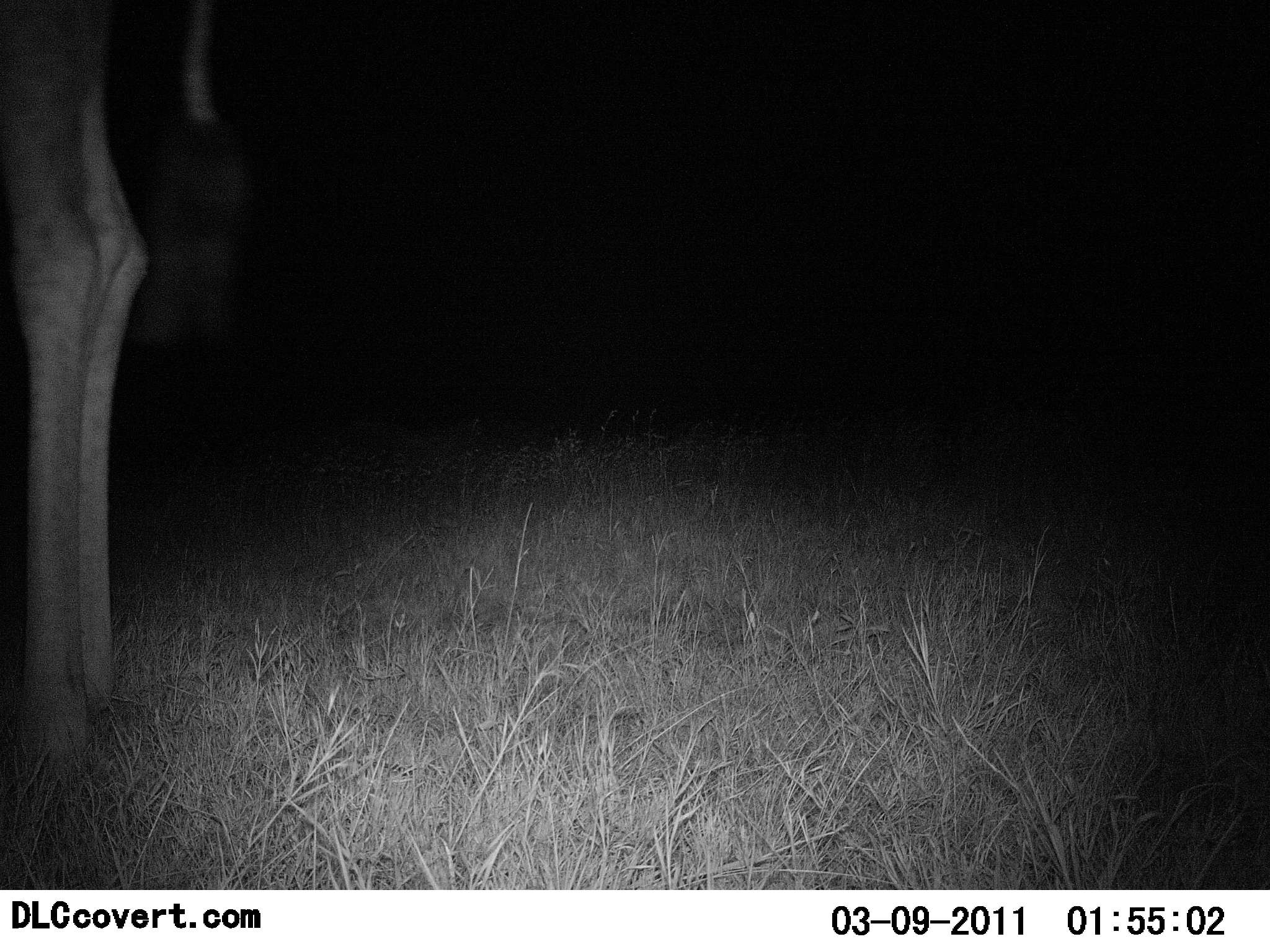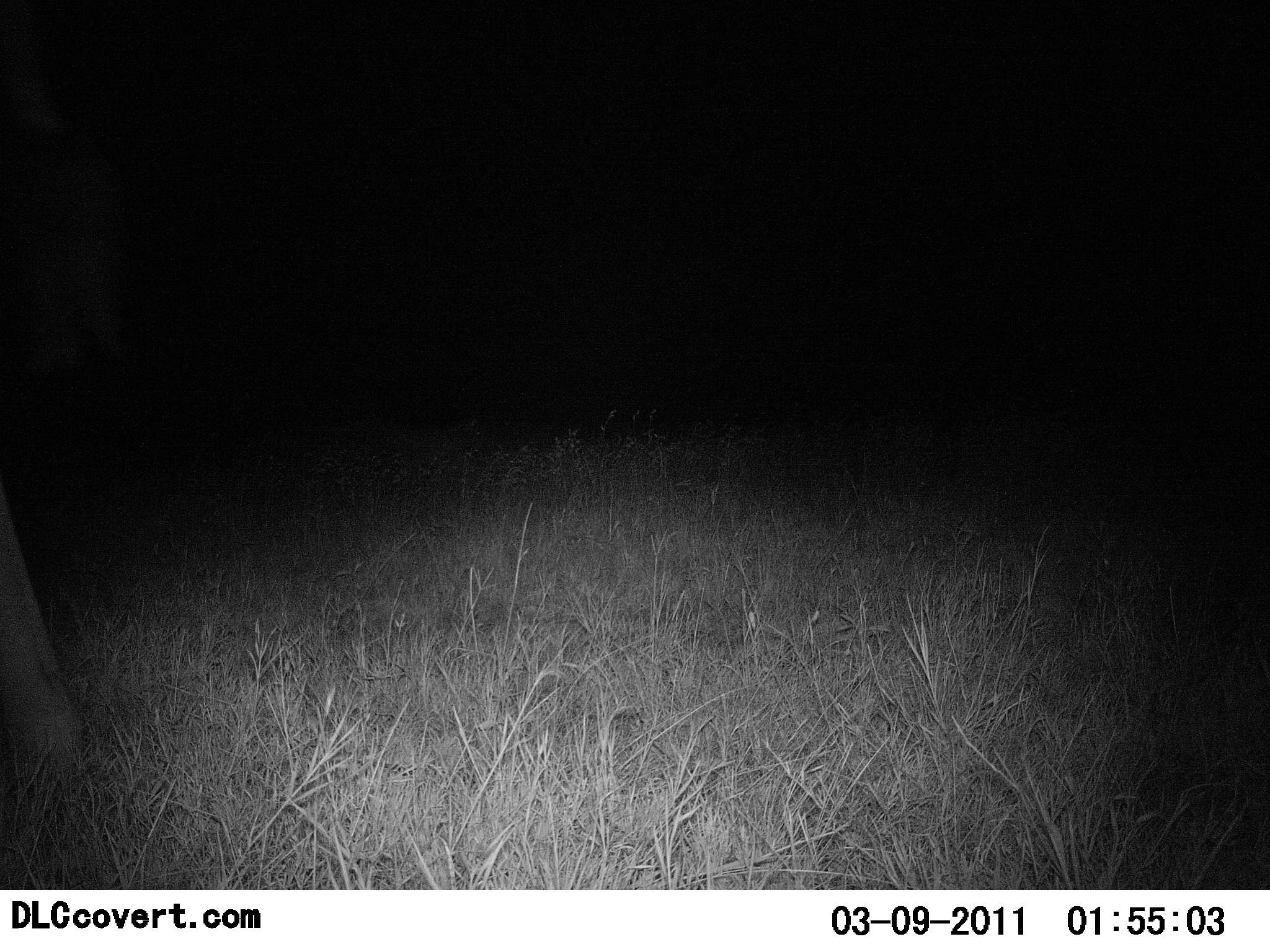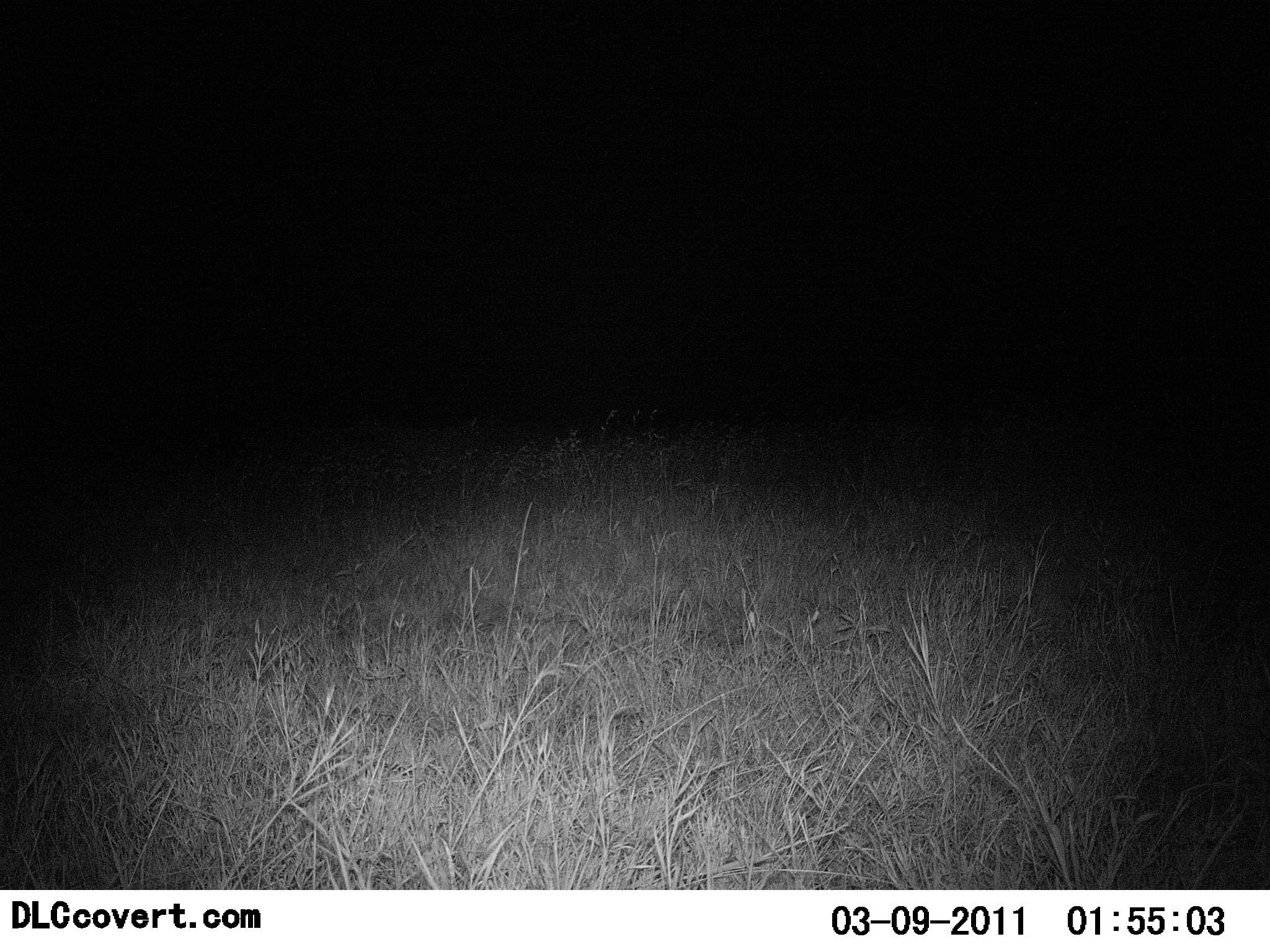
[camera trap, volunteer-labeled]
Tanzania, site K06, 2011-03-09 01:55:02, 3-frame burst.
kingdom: Animalia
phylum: Chordata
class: Mammalia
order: Artiodactyla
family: Giraffidae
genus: Giraffa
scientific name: Giraffa camelopardalis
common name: giraffe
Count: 1.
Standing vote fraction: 50%.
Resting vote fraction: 0%.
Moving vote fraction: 50%.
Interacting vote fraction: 0%.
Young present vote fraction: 0%.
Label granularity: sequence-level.